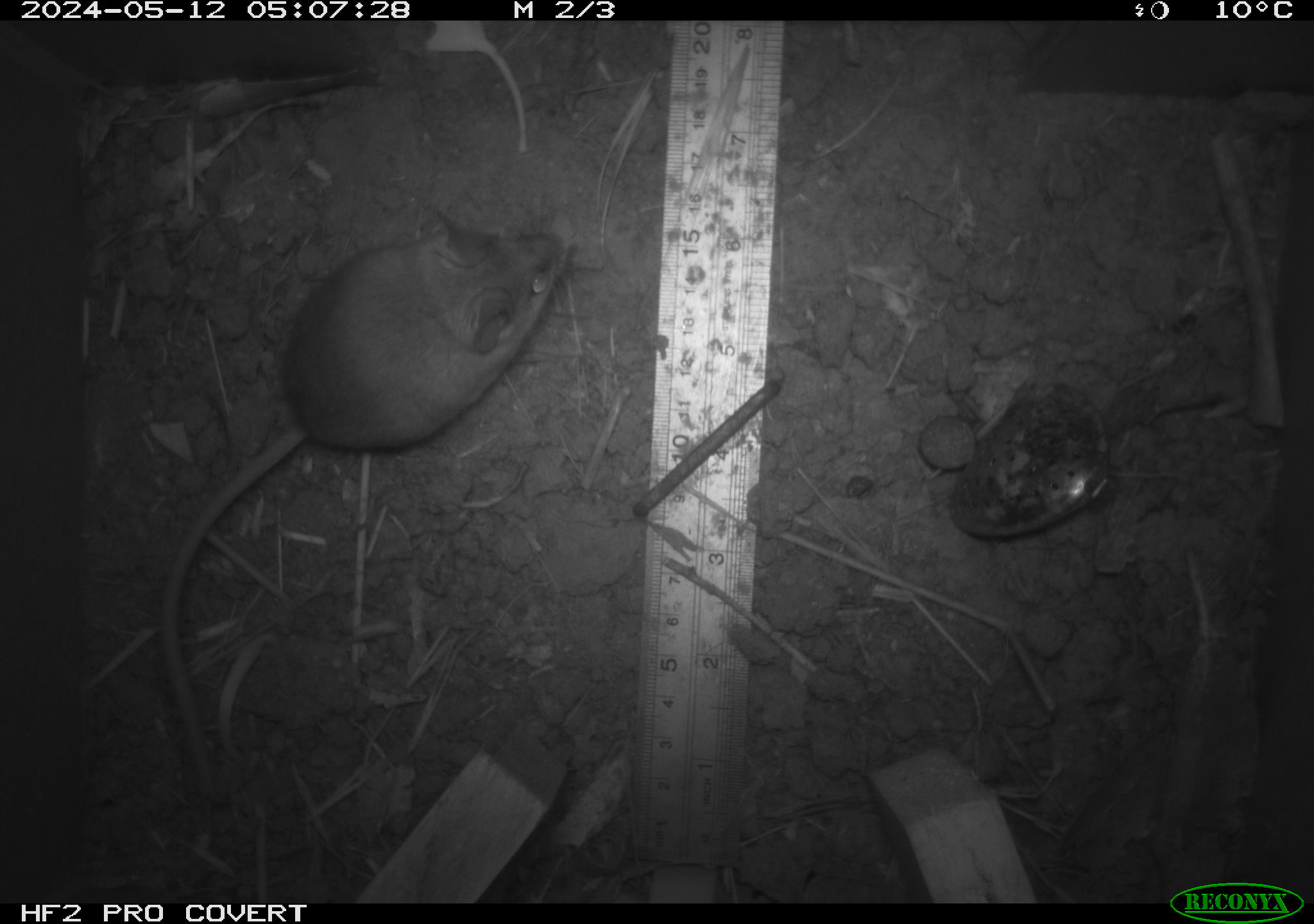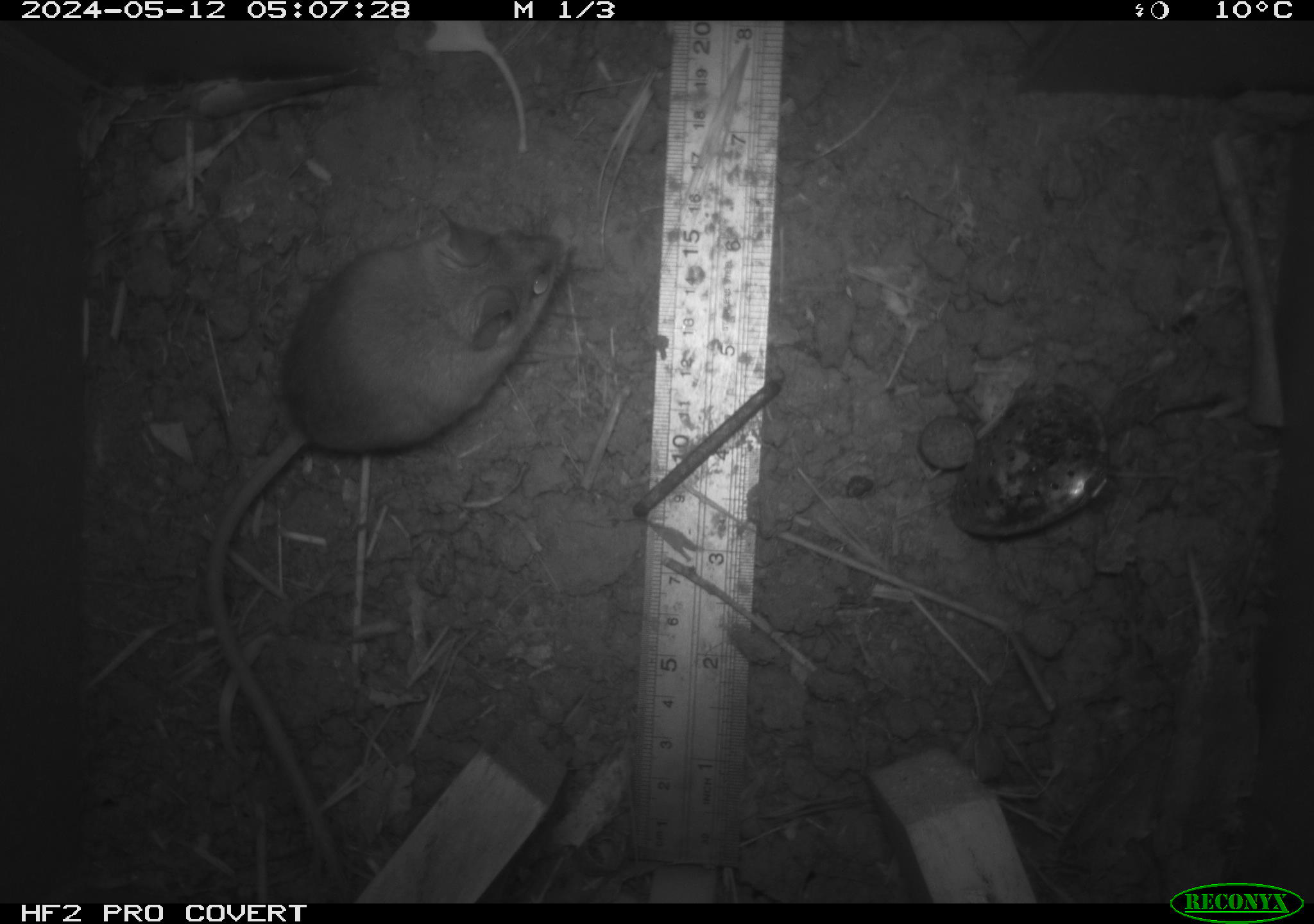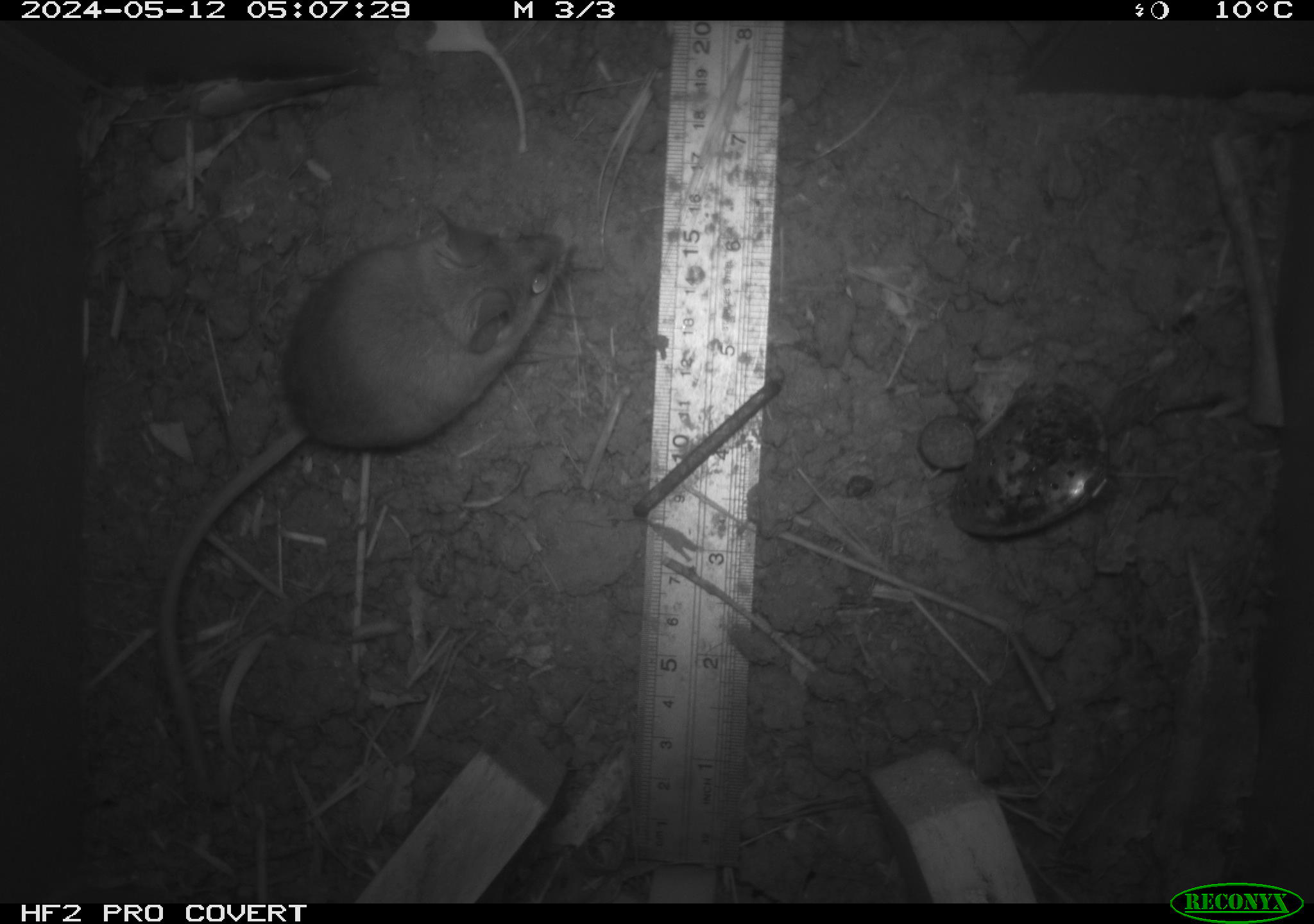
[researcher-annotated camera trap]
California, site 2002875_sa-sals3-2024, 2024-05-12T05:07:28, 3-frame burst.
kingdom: Animalia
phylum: Chordata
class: Mammalia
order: Rodentia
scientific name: Rodentia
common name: mouse species